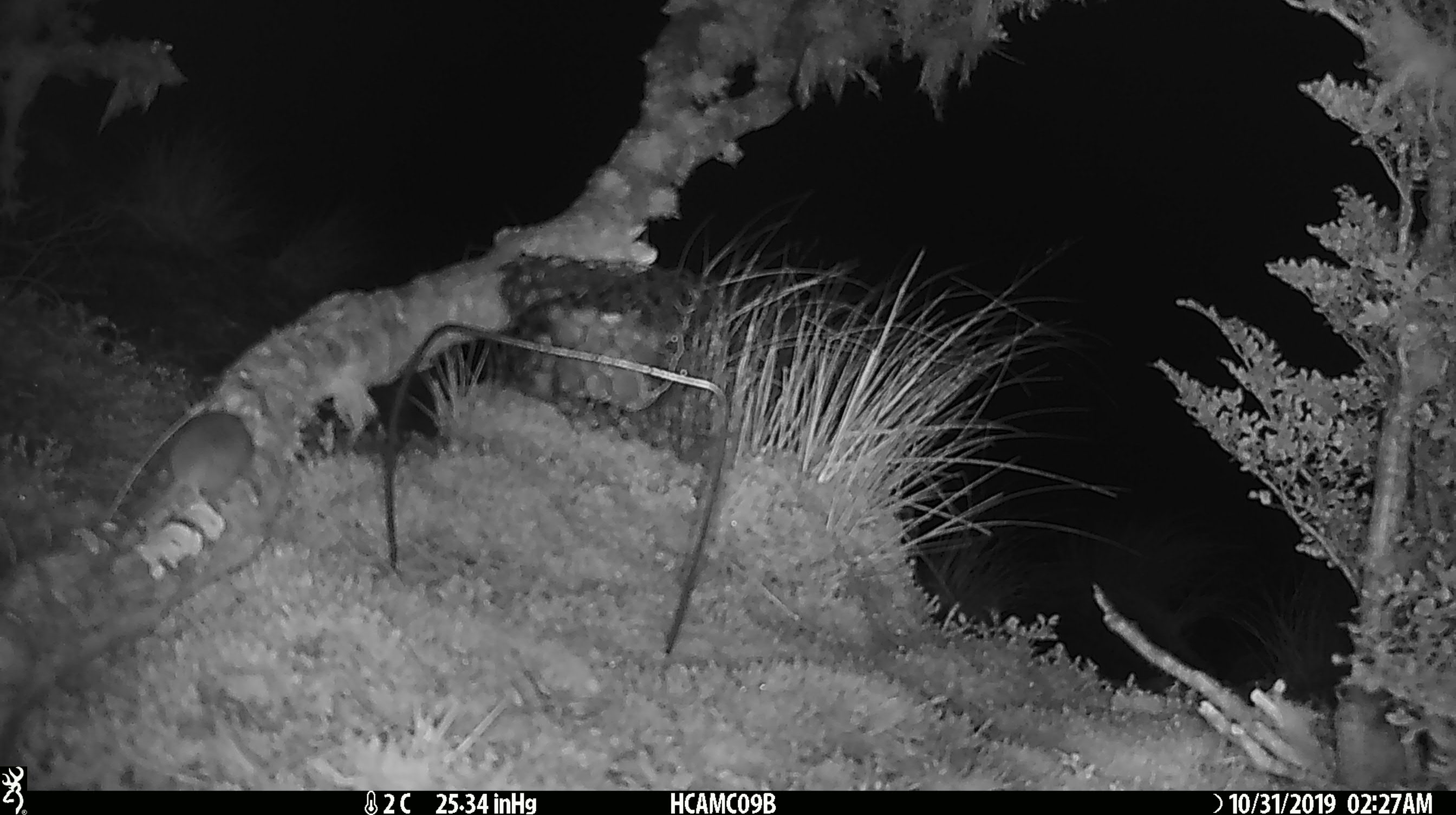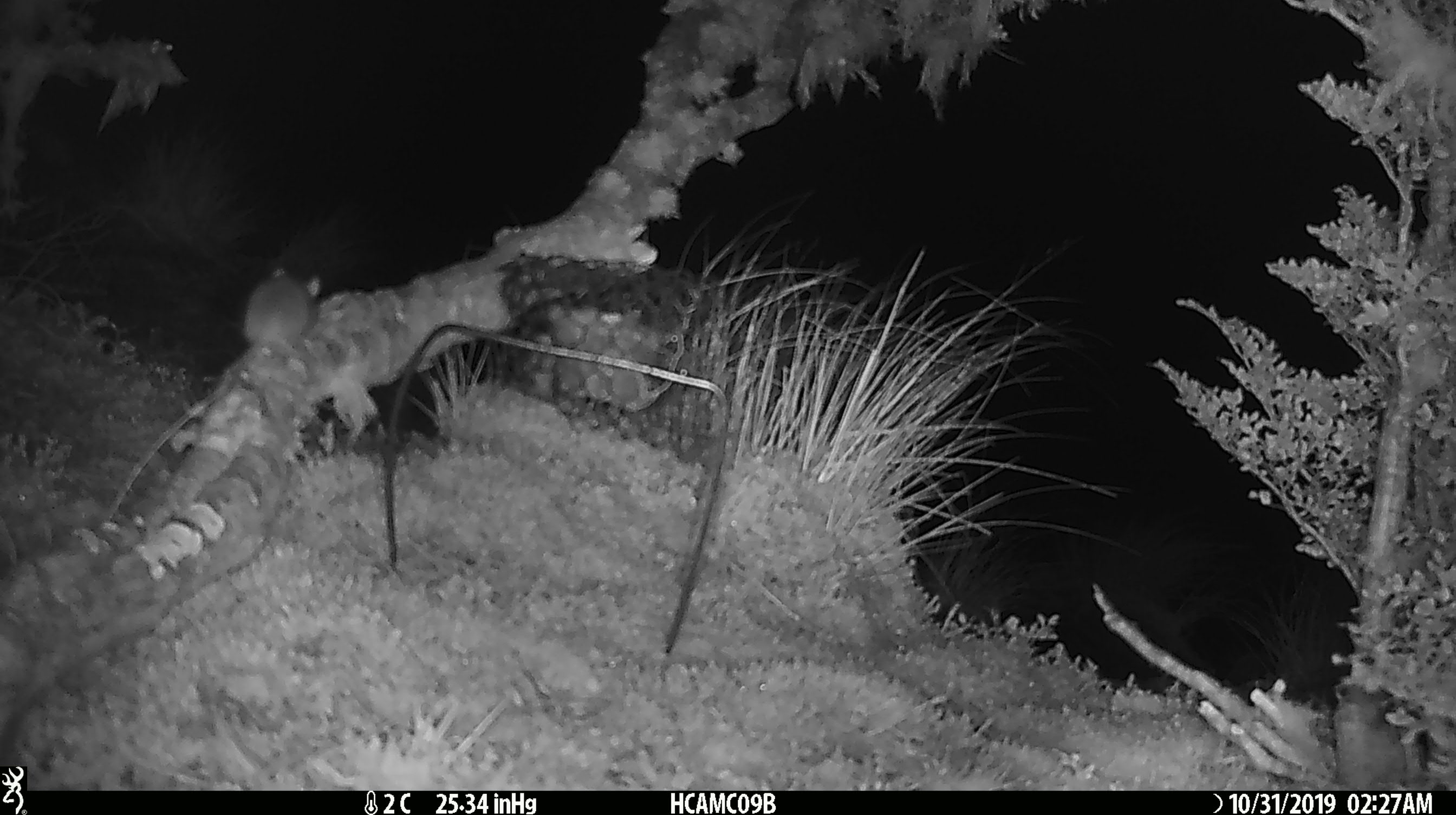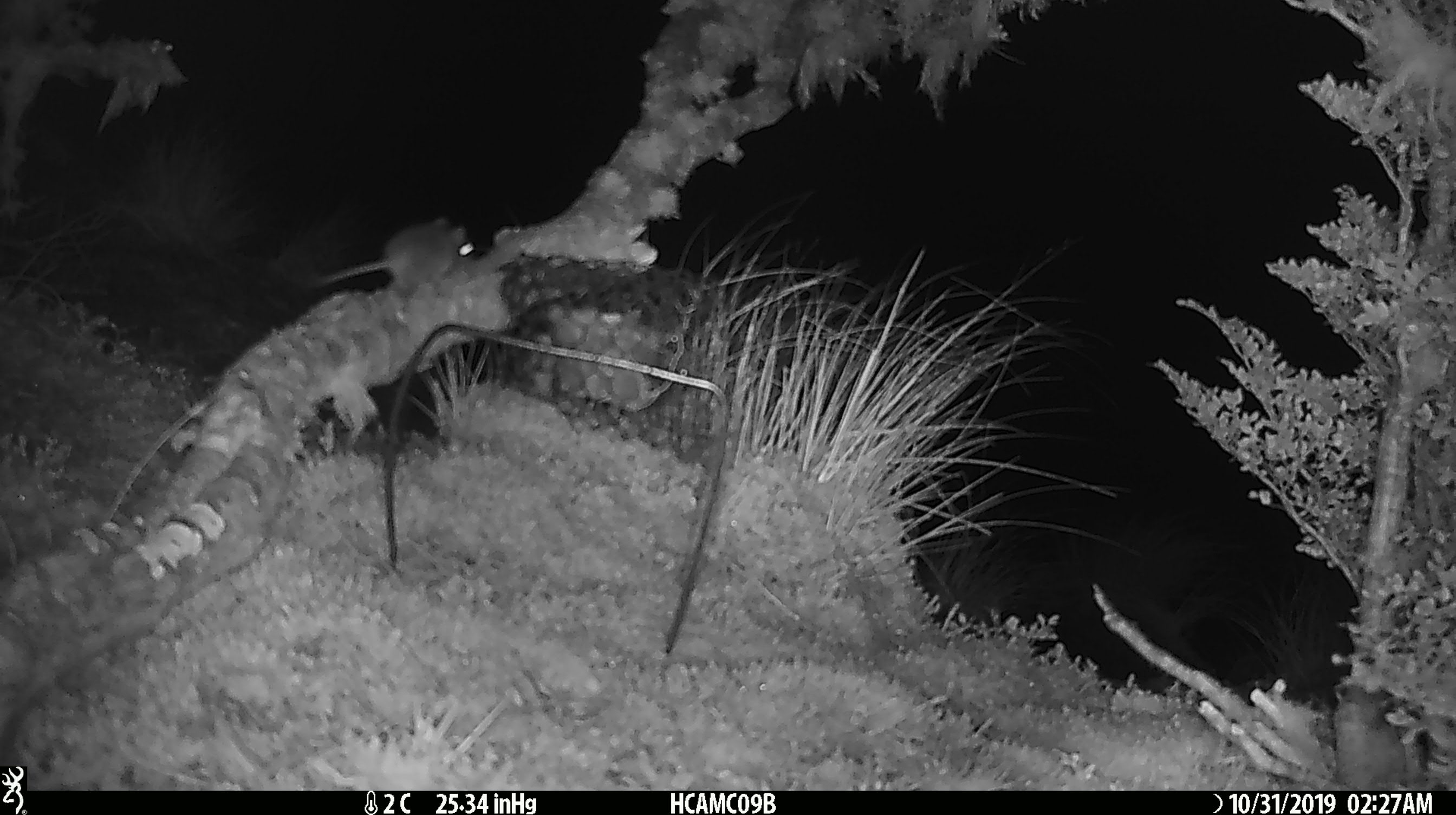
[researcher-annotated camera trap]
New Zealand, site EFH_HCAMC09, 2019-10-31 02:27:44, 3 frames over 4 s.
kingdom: Animalia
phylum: Chordata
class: Mammalia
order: Rodentia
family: Muridae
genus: Mus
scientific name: Mus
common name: mouse